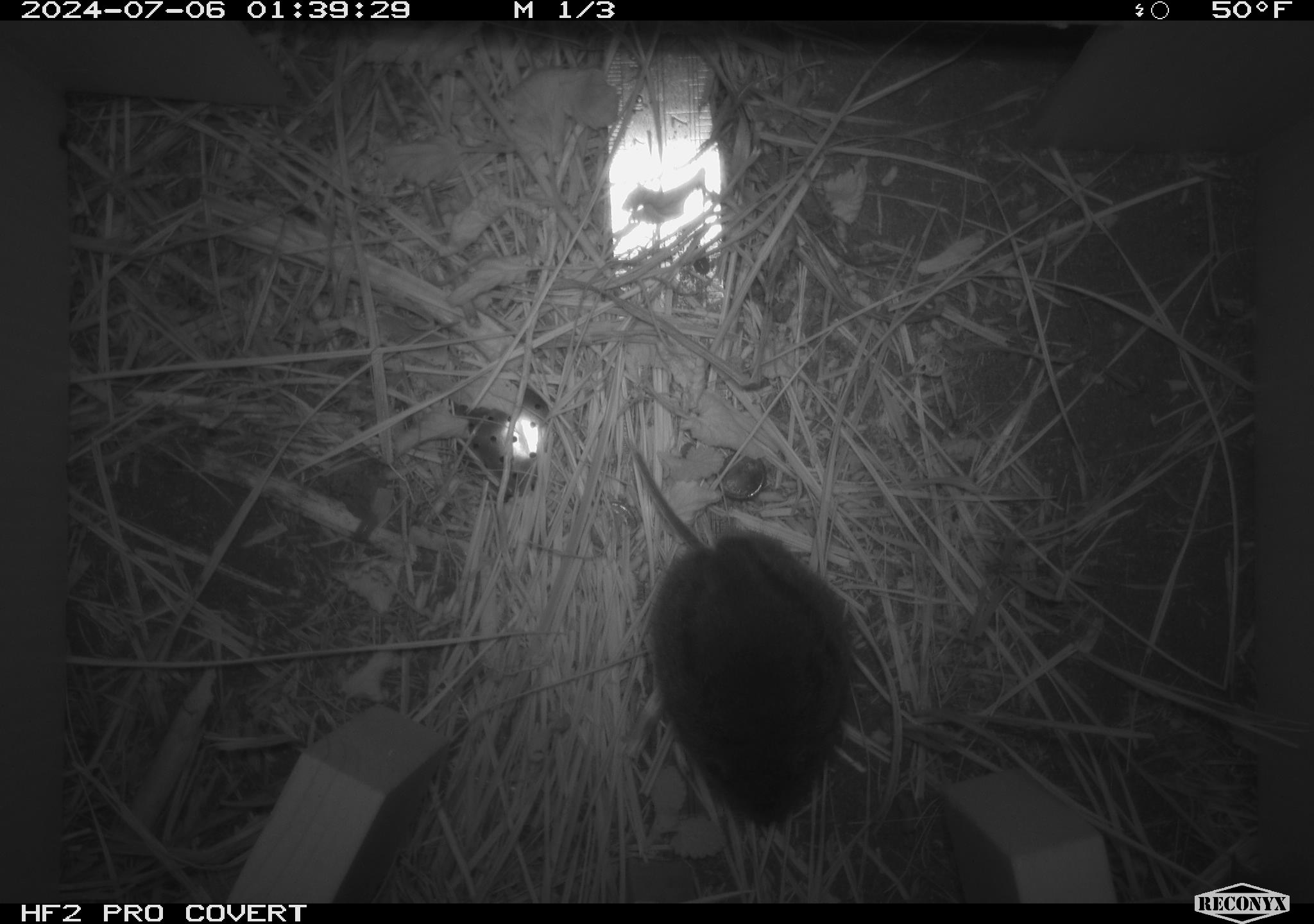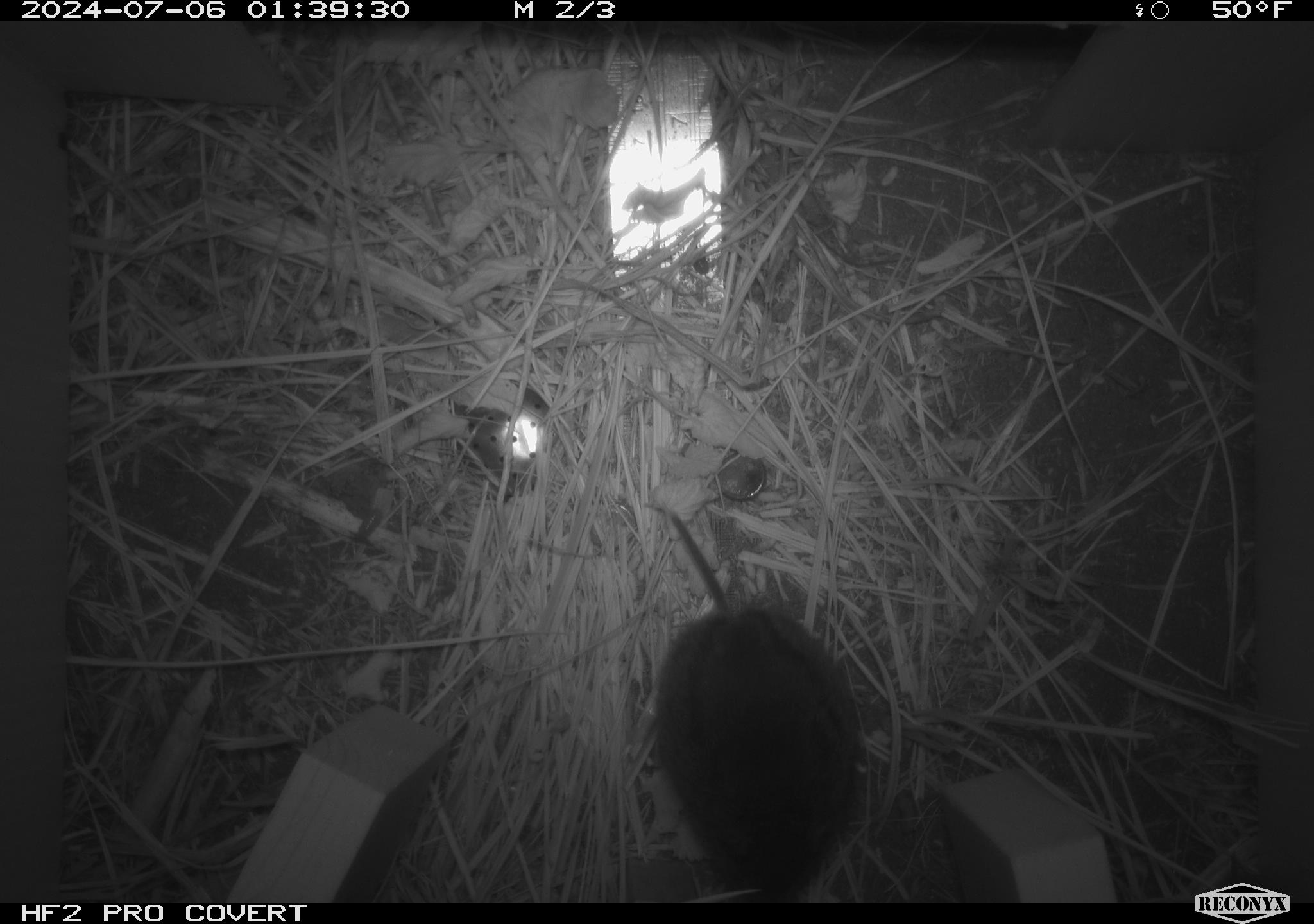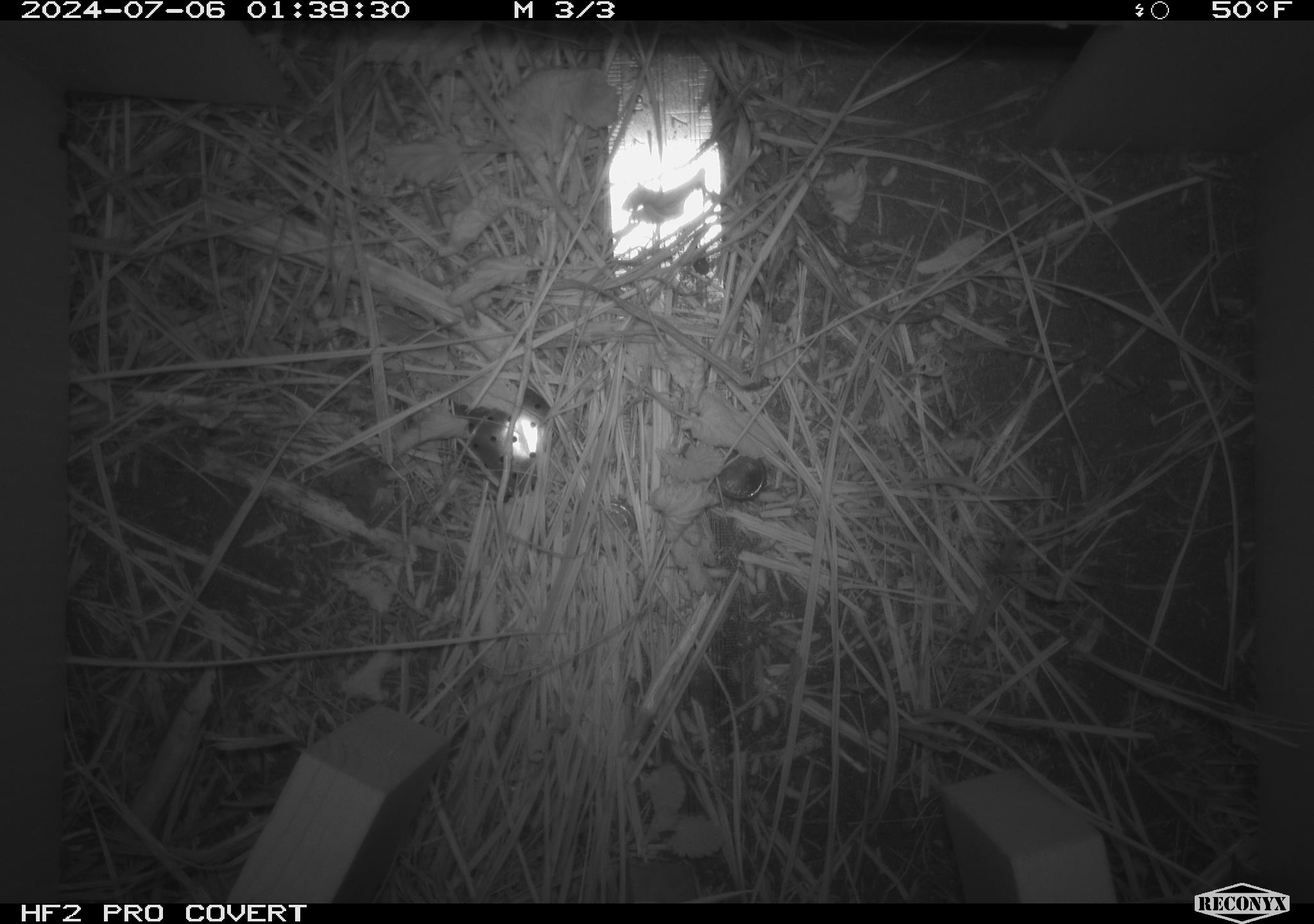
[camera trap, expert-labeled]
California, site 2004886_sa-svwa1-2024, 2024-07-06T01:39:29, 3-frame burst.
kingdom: Animalia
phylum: Chordata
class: Mammalia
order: Rodentia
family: Cricetidae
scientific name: Arvicolinae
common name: voles, lemmings, and muskrats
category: arvicolinae subfamily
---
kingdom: Animalia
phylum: Arthropoda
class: Malacostraca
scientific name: Malacostraca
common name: amphipods, crabs, isopods, krill, lobsters and shrimps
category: malacostracan